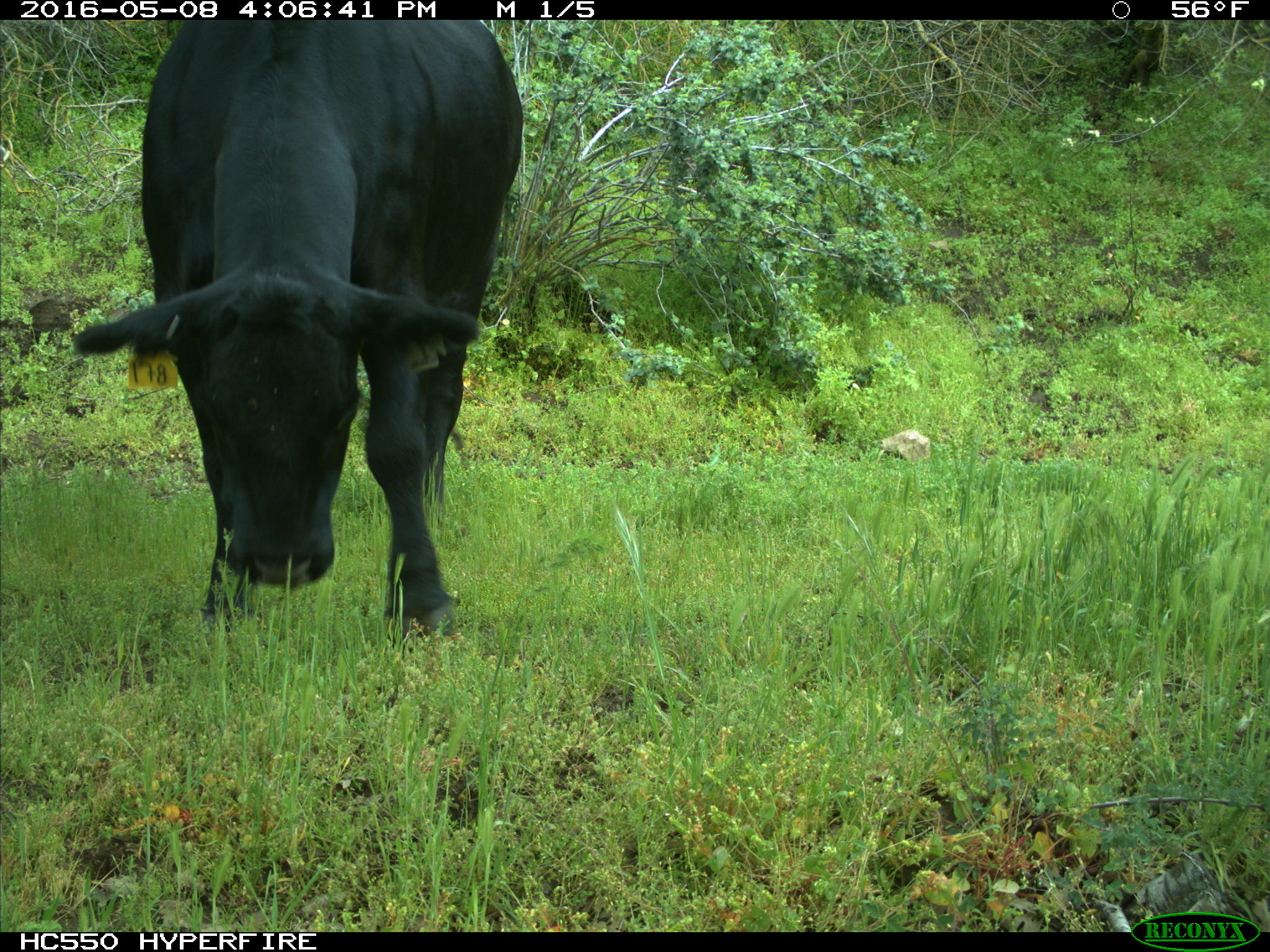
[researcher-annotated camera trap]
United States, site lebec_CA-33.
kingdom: Animalia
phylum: Chordata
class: Mammalia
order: Artiodactyla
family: Bovidae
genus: Bos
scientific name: Bos taurus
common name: domestic cow